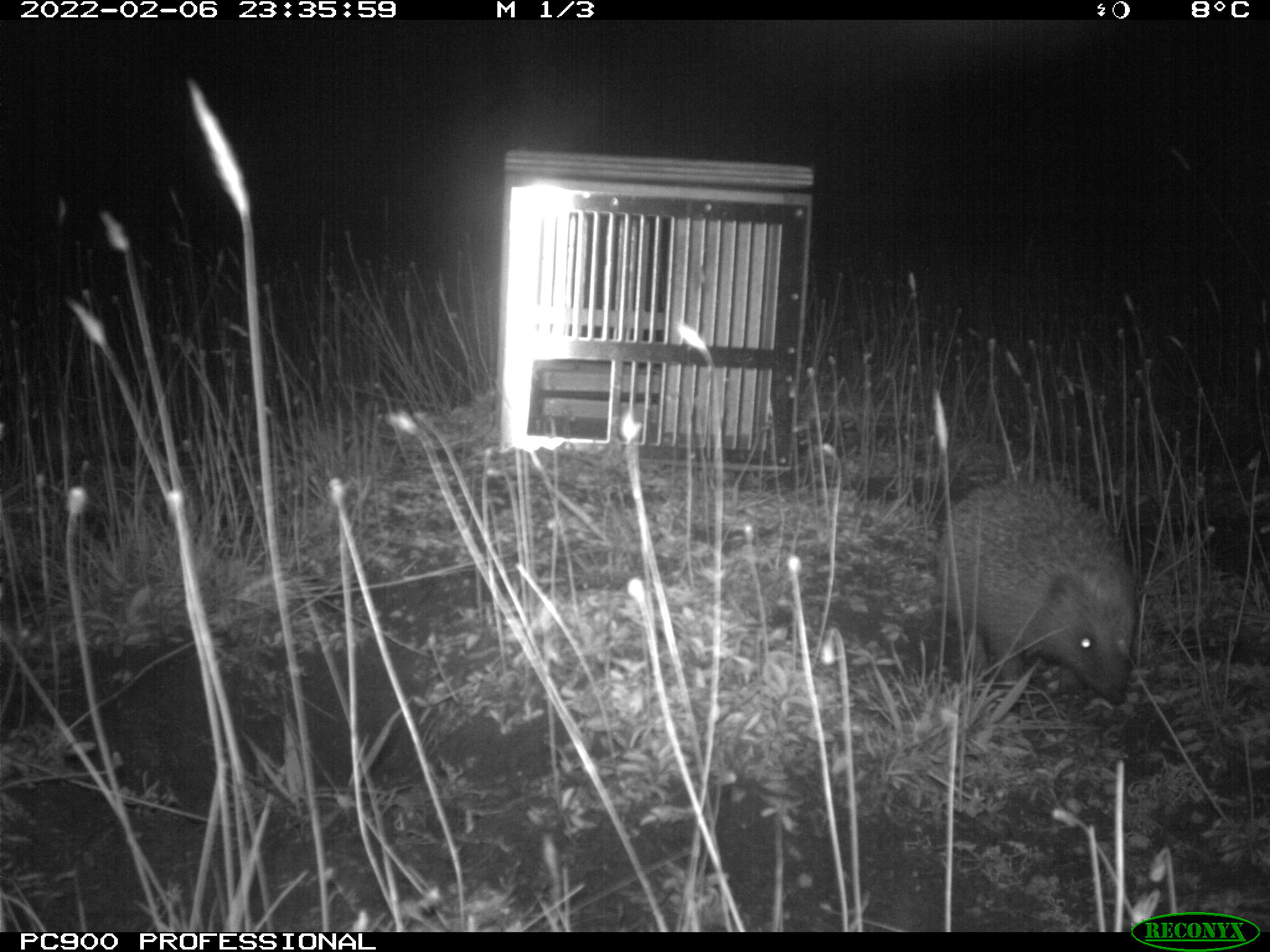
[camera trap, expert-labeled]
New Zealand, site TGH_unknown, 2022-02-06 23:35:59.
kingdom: Animalia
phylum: Chordata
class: Mammalia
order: Eulipotyphla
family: Erinaceidae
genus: Erinaceus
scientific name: Erinaceus europaeus europaeus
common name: european hedgehog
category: hedgehog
Hedgehog (european hedgehog) (Erinaceus europaeus europaeus).